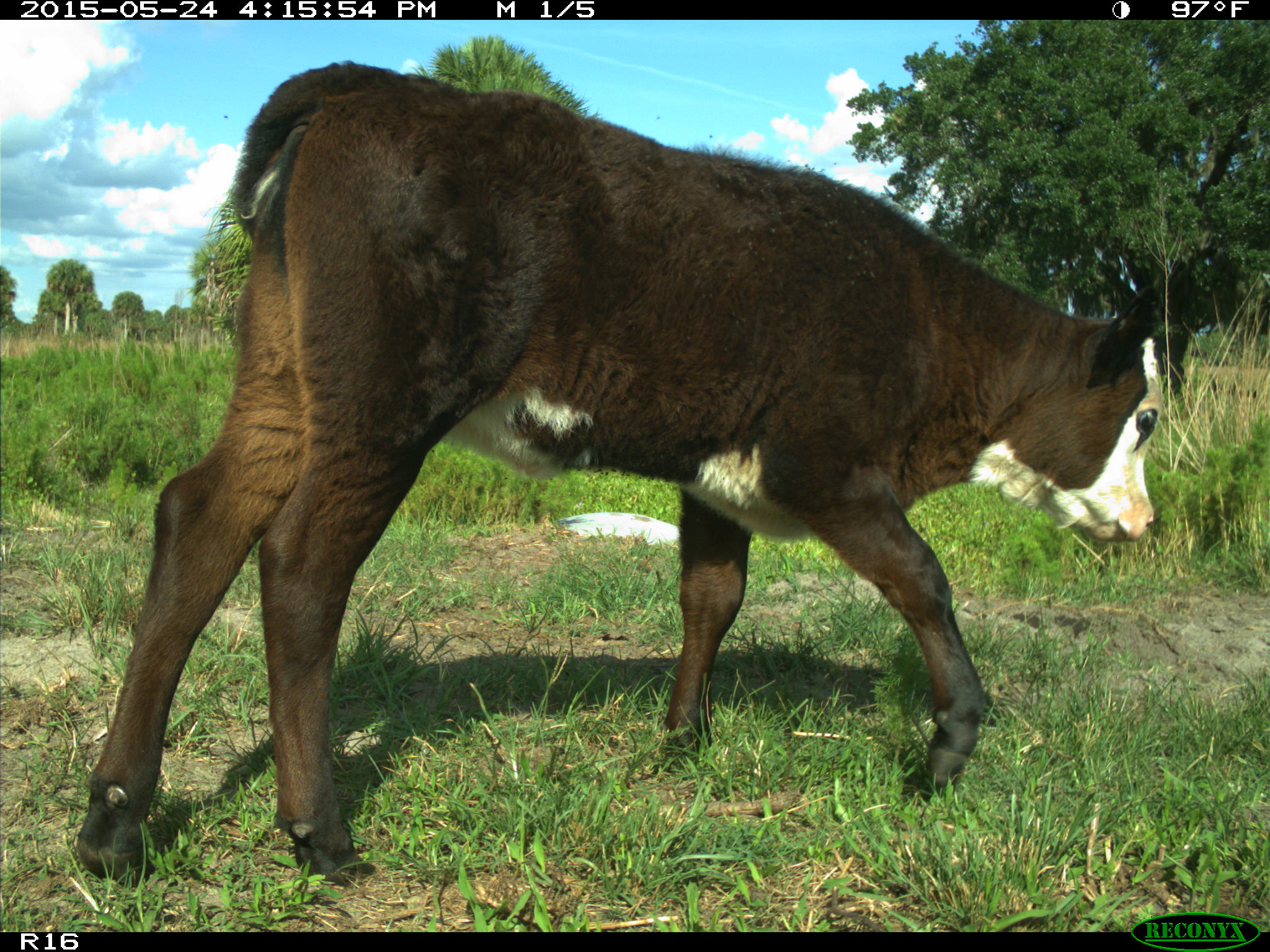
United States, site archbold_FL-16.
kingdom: Animalia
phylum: Chordata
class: Mammalia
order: Artiodactyla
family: Bovidae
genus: Bos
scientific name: Bos taurus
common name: domestic cow